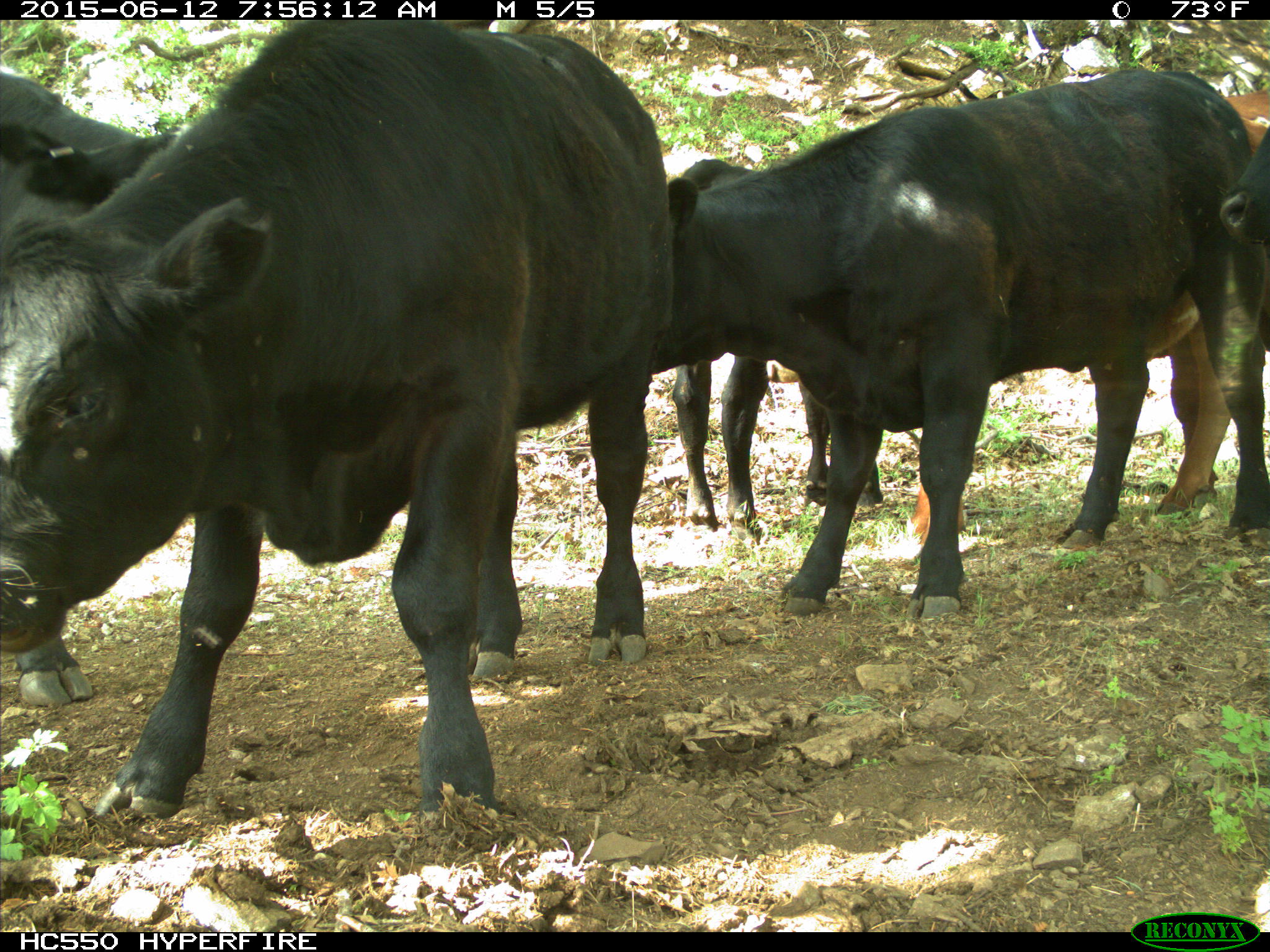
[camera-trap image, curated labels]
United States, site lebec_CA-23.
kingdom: Animalia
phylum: Chordata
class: Mammalia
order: Artiodactyla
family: Bovidae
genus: Bos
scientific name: Bos taurus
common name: domestic cow